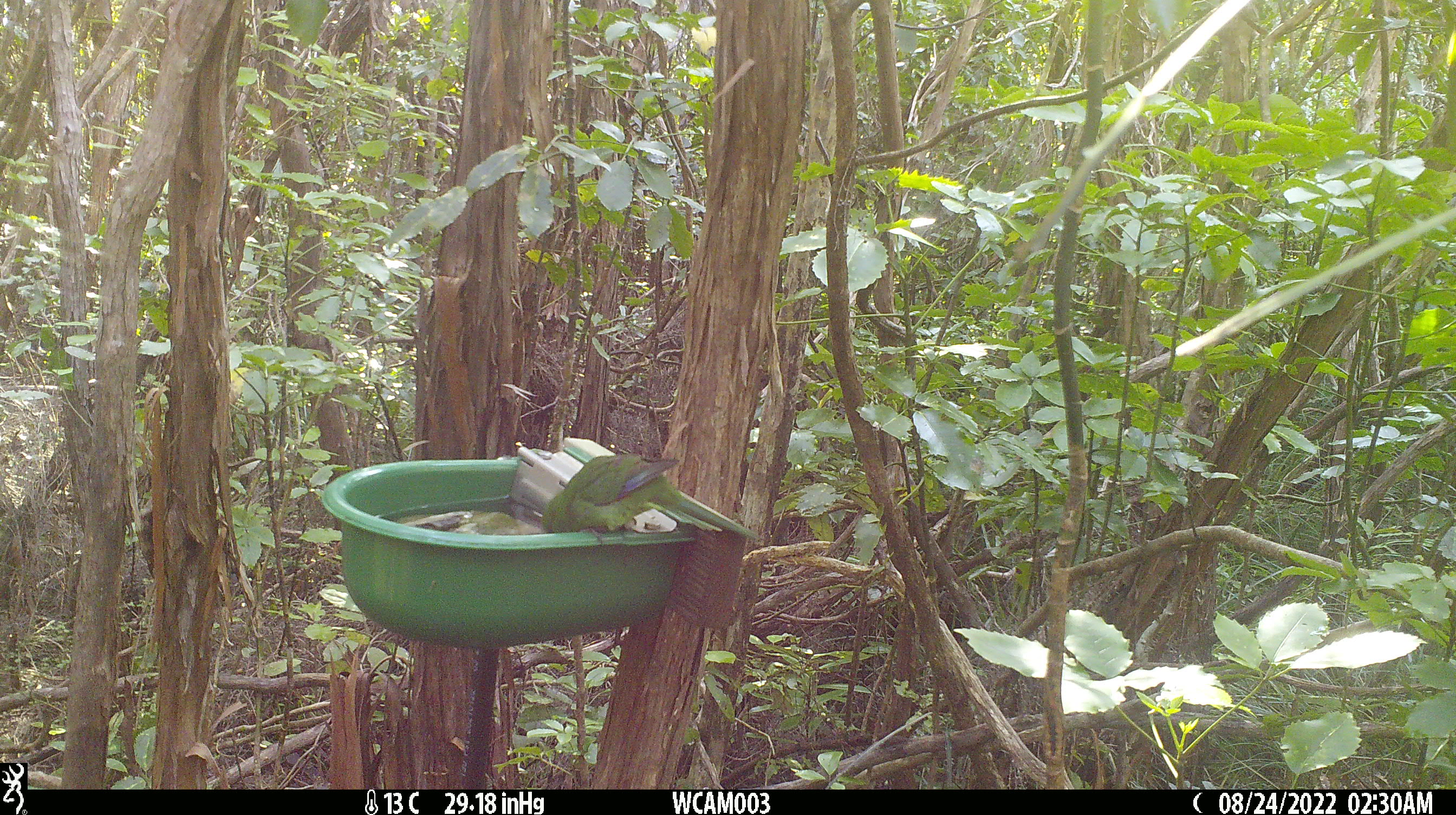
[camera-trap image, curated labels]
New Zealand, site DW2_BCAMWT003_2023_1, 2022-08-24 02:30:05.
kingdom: Animalia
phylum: Chordata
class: Aves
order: Psittaciformes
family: Psittaculidae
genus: Cyanoramphus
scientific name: Cyanoramphus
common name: parakeet